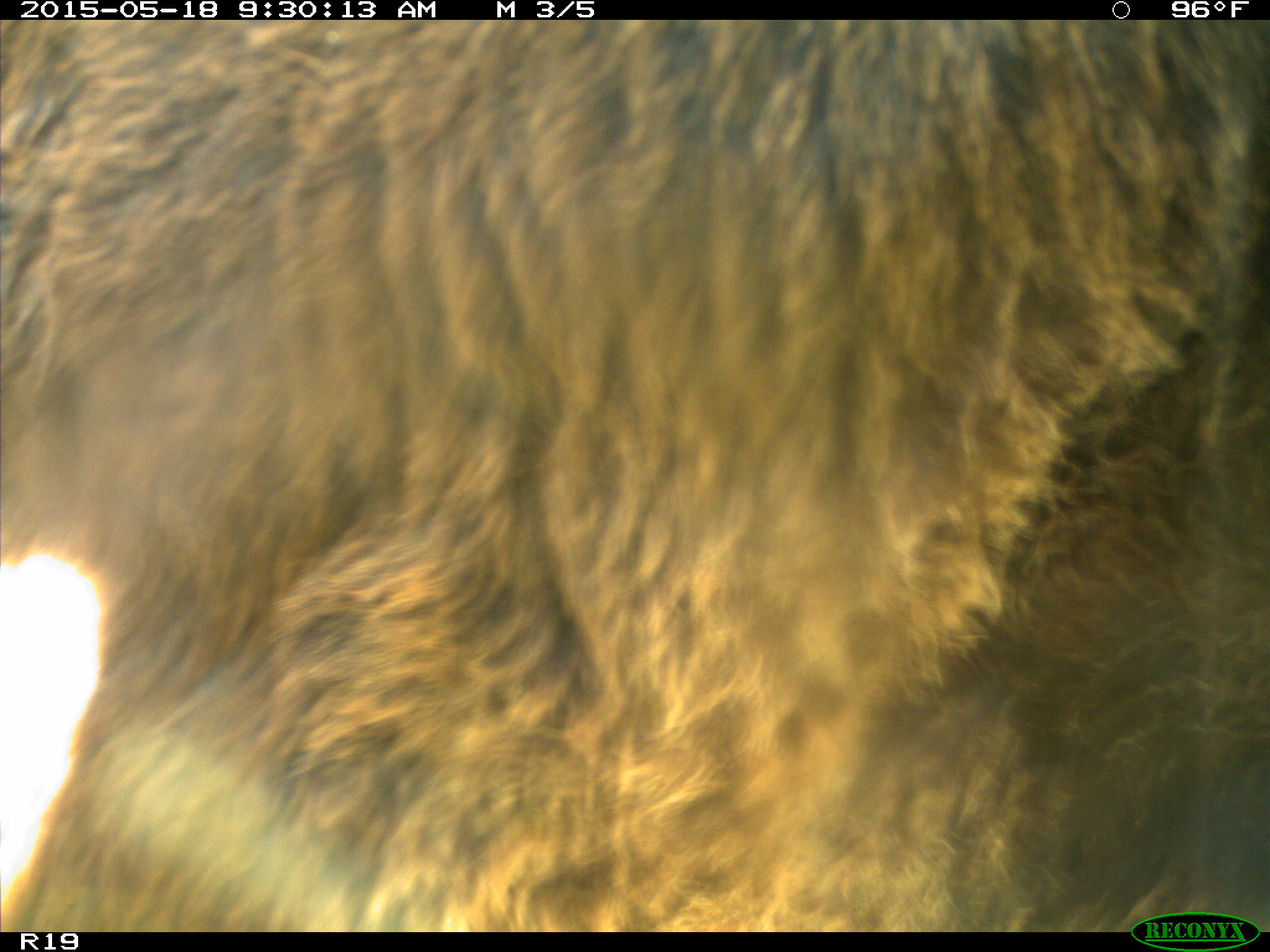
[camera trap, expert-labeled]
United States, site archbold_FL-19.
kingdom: Animalia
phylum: Chordata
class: Mammalia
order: Artiodactyla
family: Bovidae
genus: Bos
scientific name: Bos taurus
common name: domestic cow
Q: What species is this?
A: Bos taurus (domestic cow).